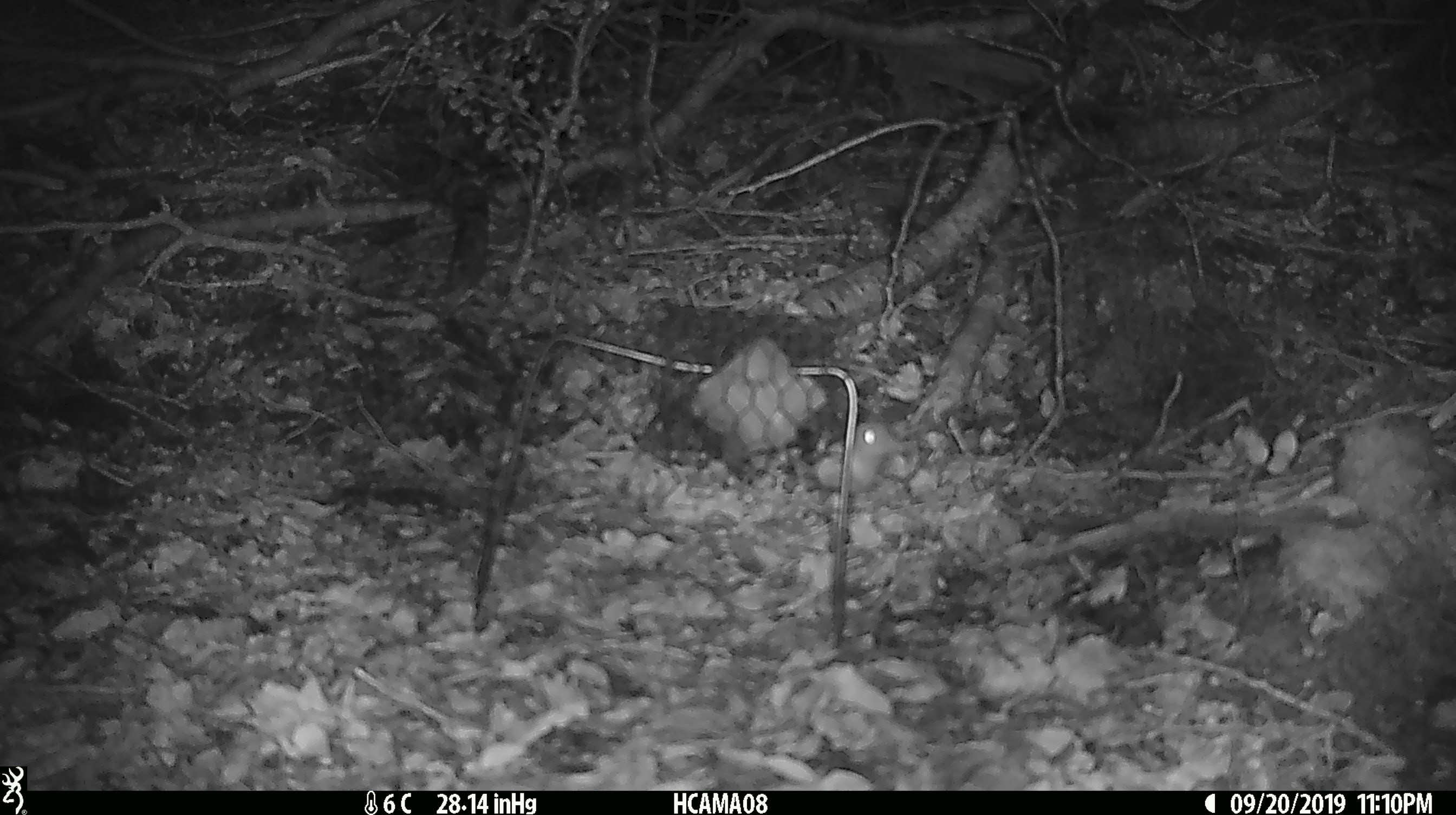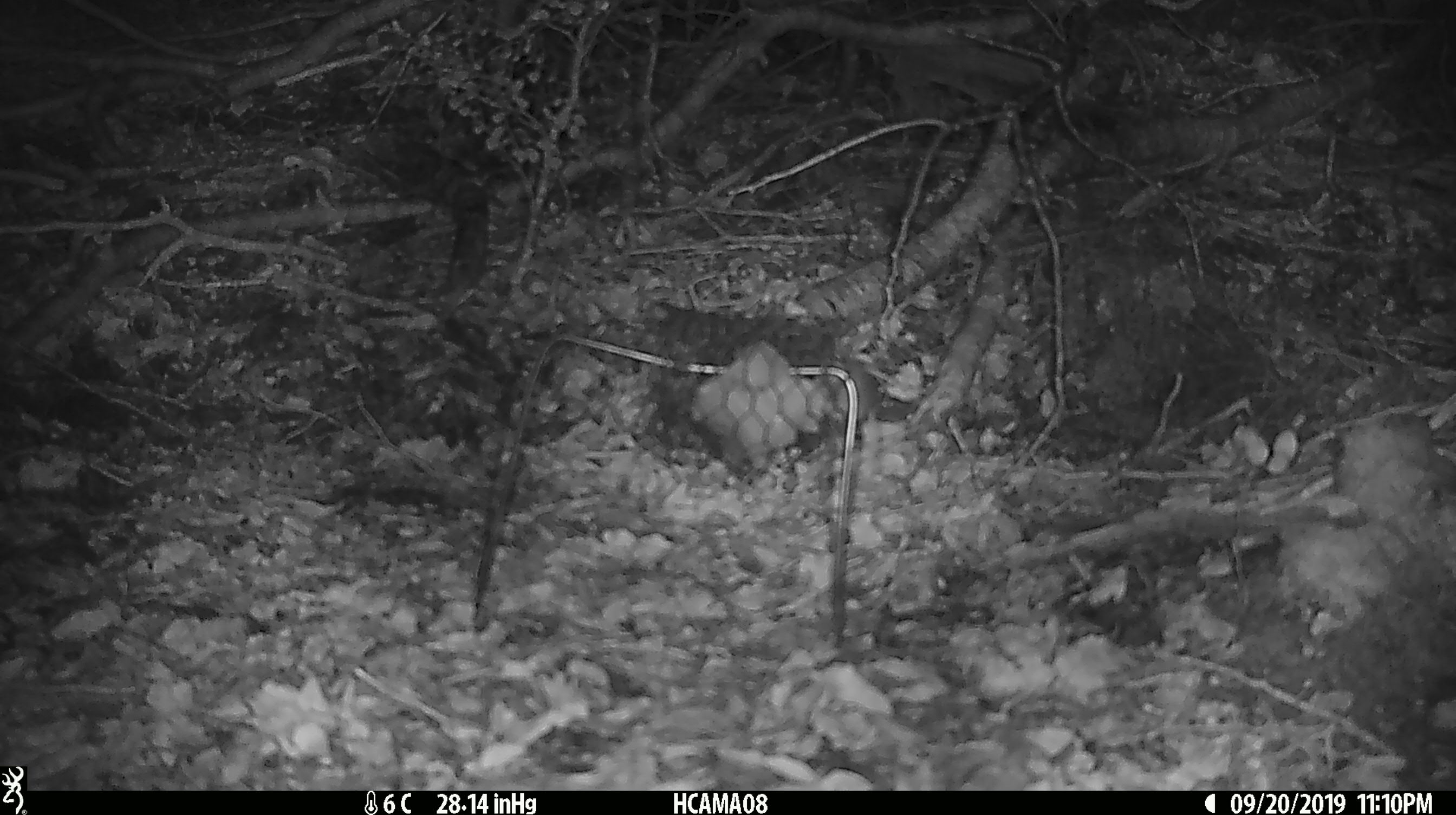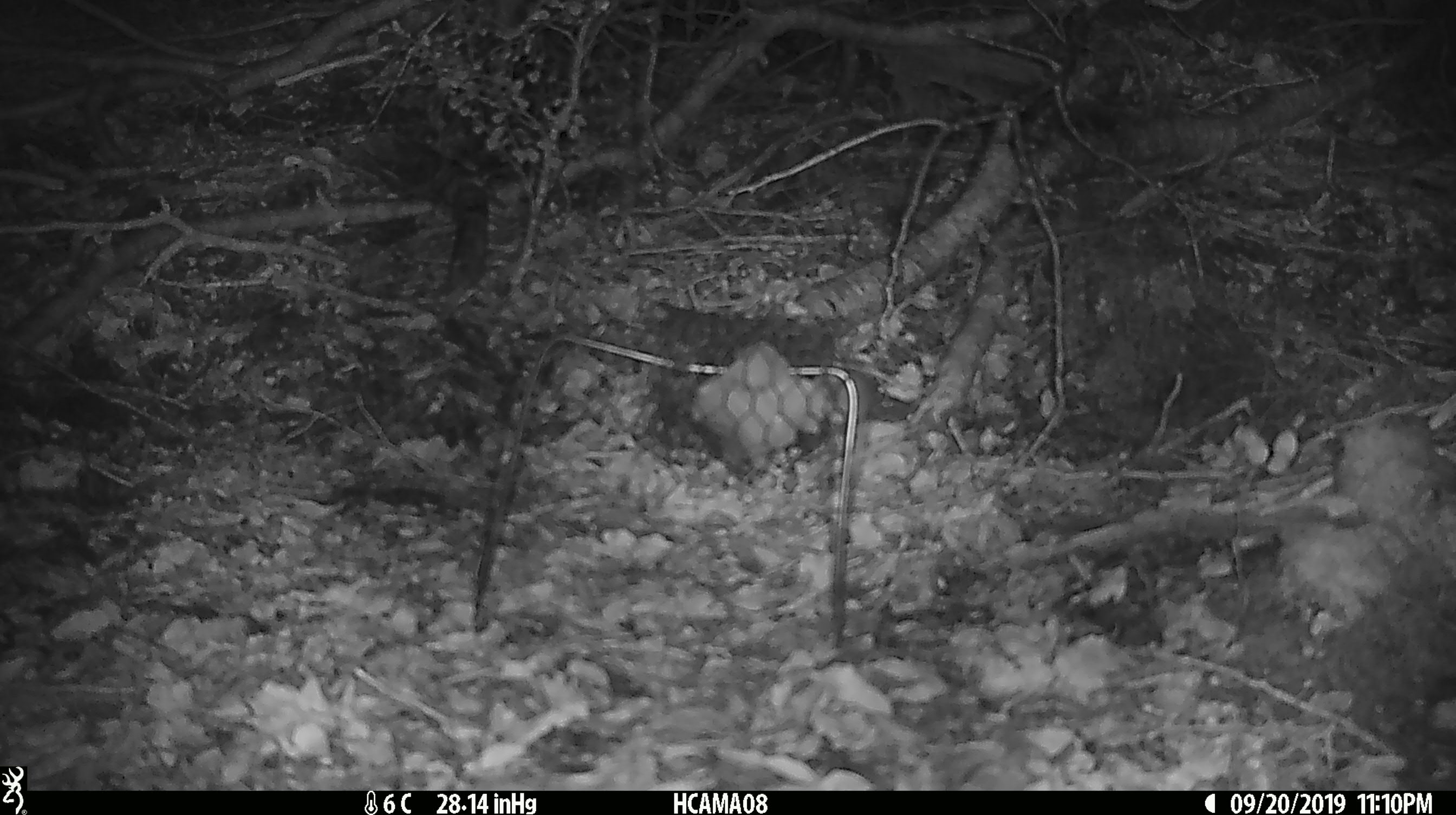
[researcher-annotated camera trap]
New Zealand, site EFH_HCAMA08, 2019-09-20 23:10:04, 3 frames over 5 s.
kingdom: Animalia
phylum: Chordata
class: Mammalia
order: Rodentia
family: Muridae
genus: Mus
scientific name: Mus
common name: mouse